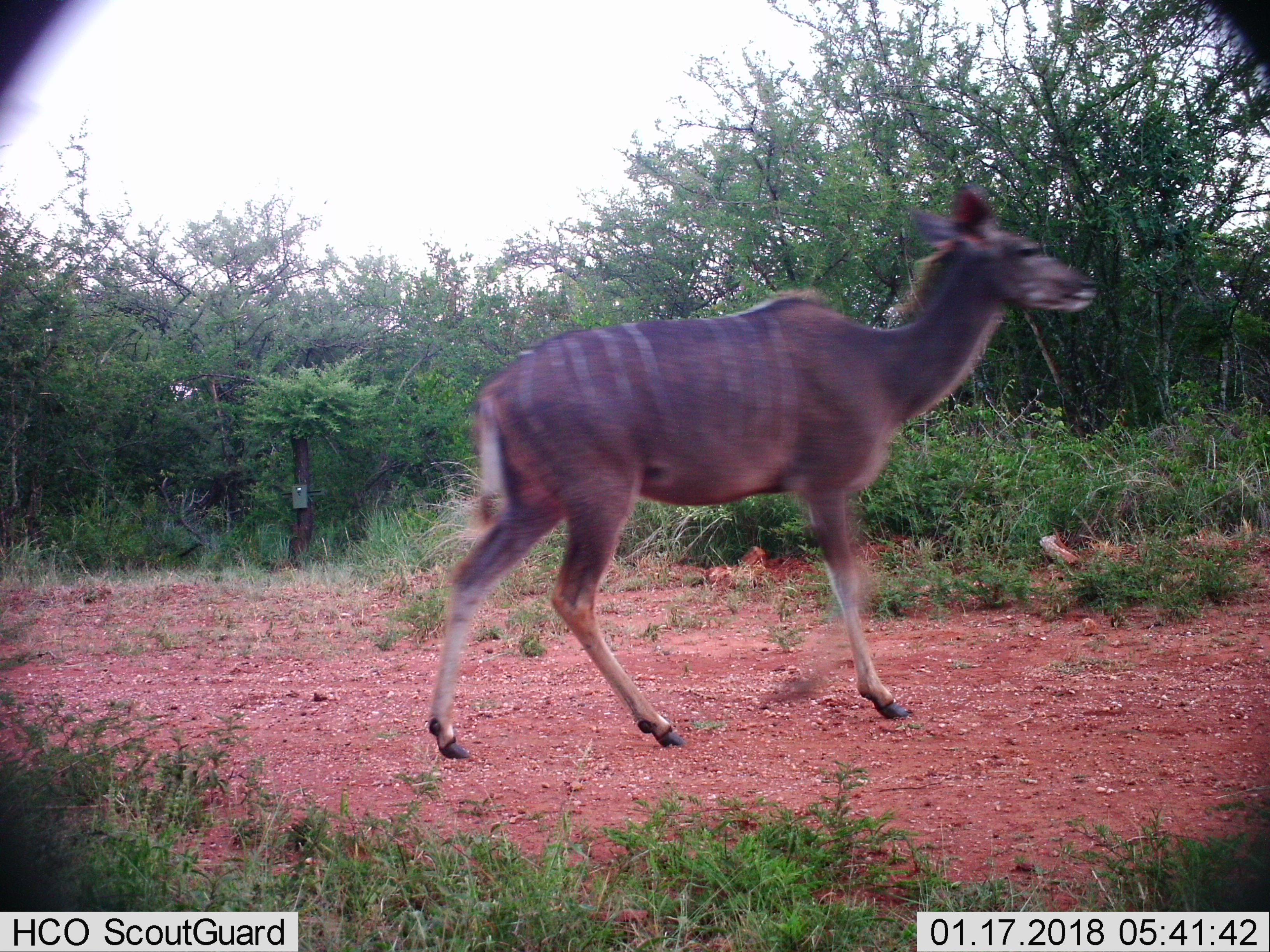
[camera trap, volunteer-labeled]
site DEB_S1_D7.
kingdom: Animalia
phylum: Chordata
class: Mammalia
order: Artiodactyla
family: Bovidae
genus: Tragelaphus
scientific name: Tragelaphus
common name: kudu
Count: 1.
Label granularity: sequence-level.